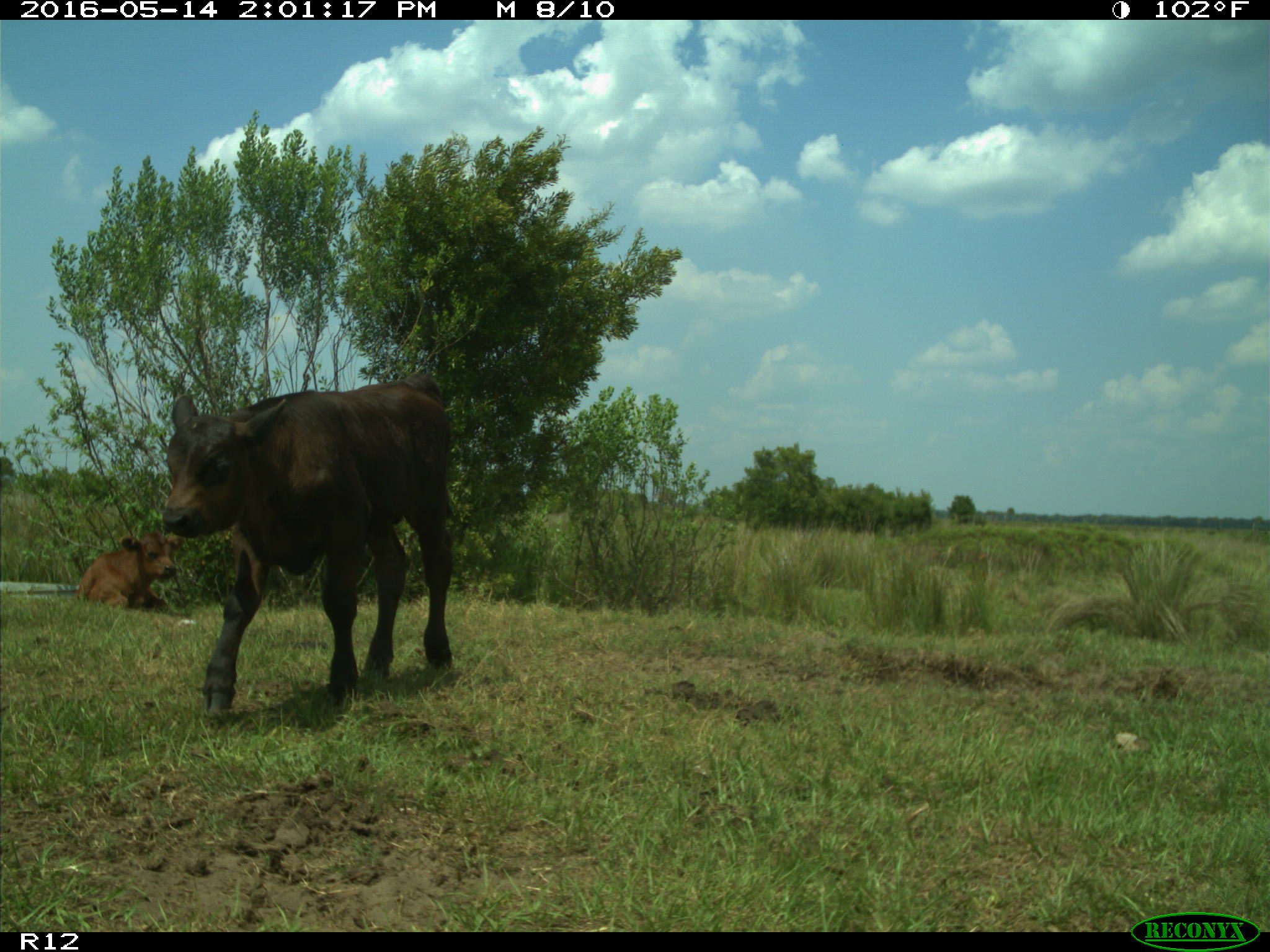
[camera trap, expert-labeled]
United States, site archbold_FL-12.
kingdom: Animalia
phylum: Chordata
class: Mammalia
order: Artiodactyla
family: Bovidae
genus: Bos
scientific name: Bos taurus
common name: domestic cow